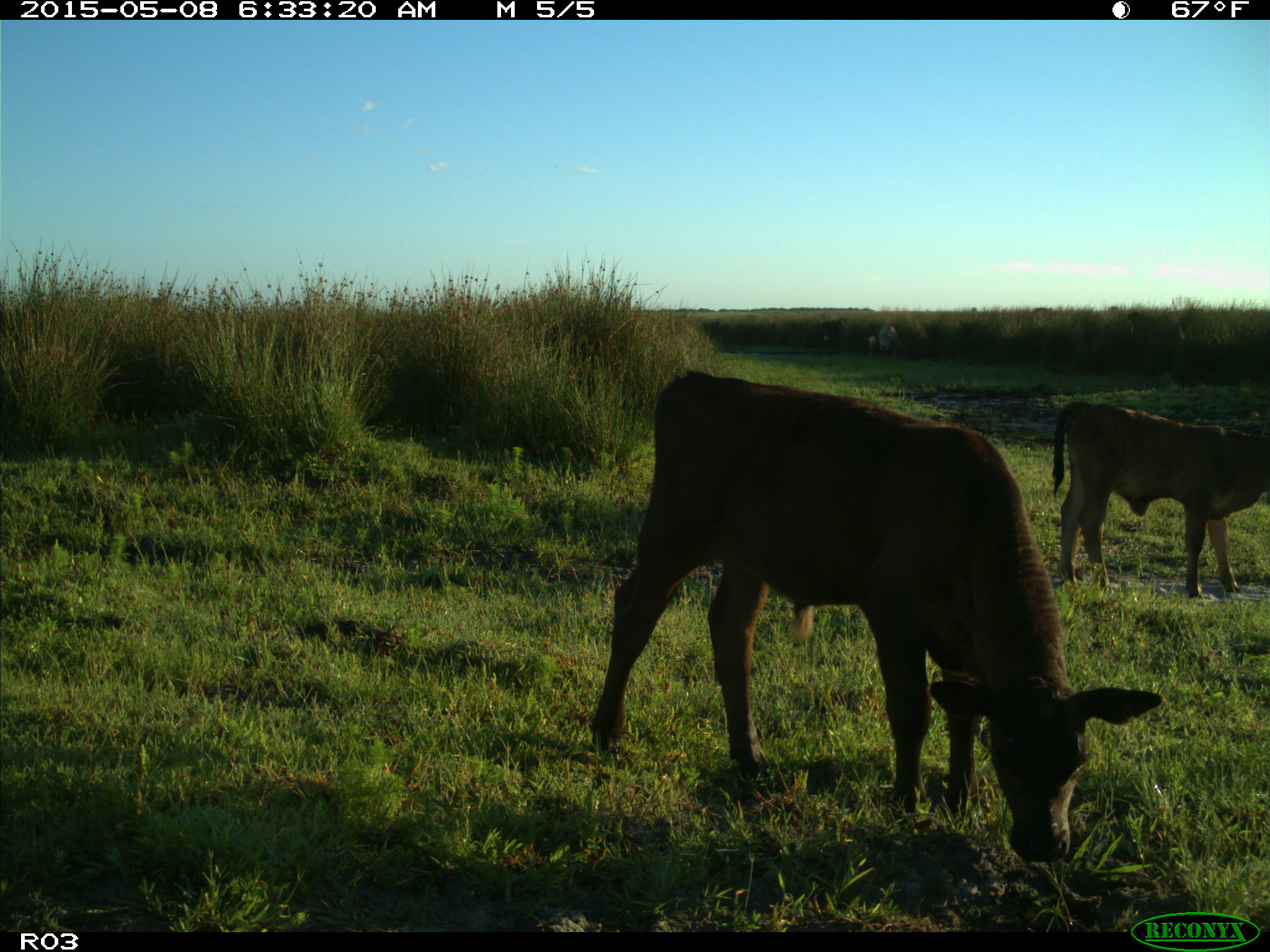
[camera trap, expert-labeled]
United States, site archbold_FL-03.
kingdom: Animalia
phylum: Chordata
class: Mammalia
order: Artiodactyla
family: Bovidae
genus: Bos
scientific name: Bos taurus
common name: domestic cow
Bos taurus (domestic cow).